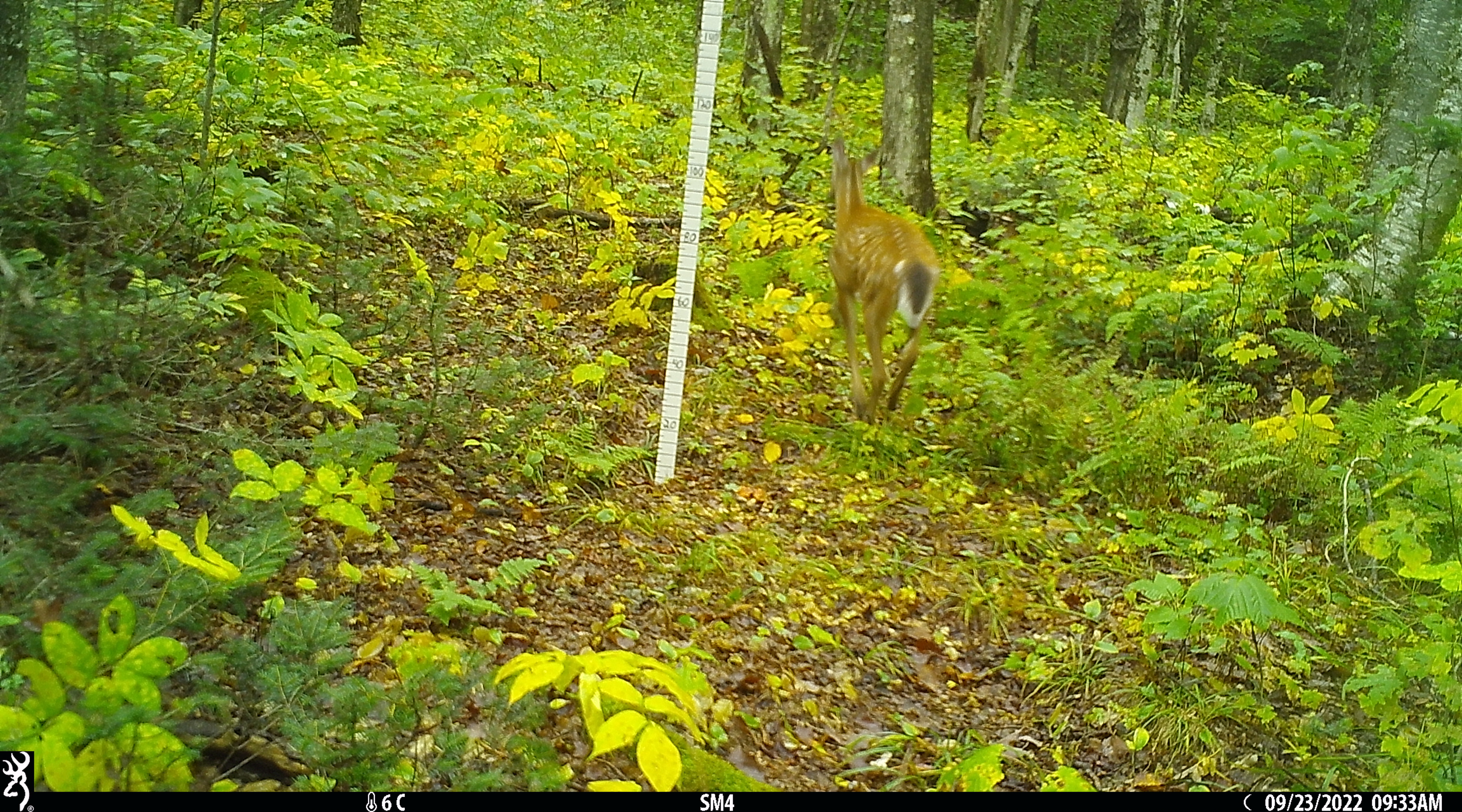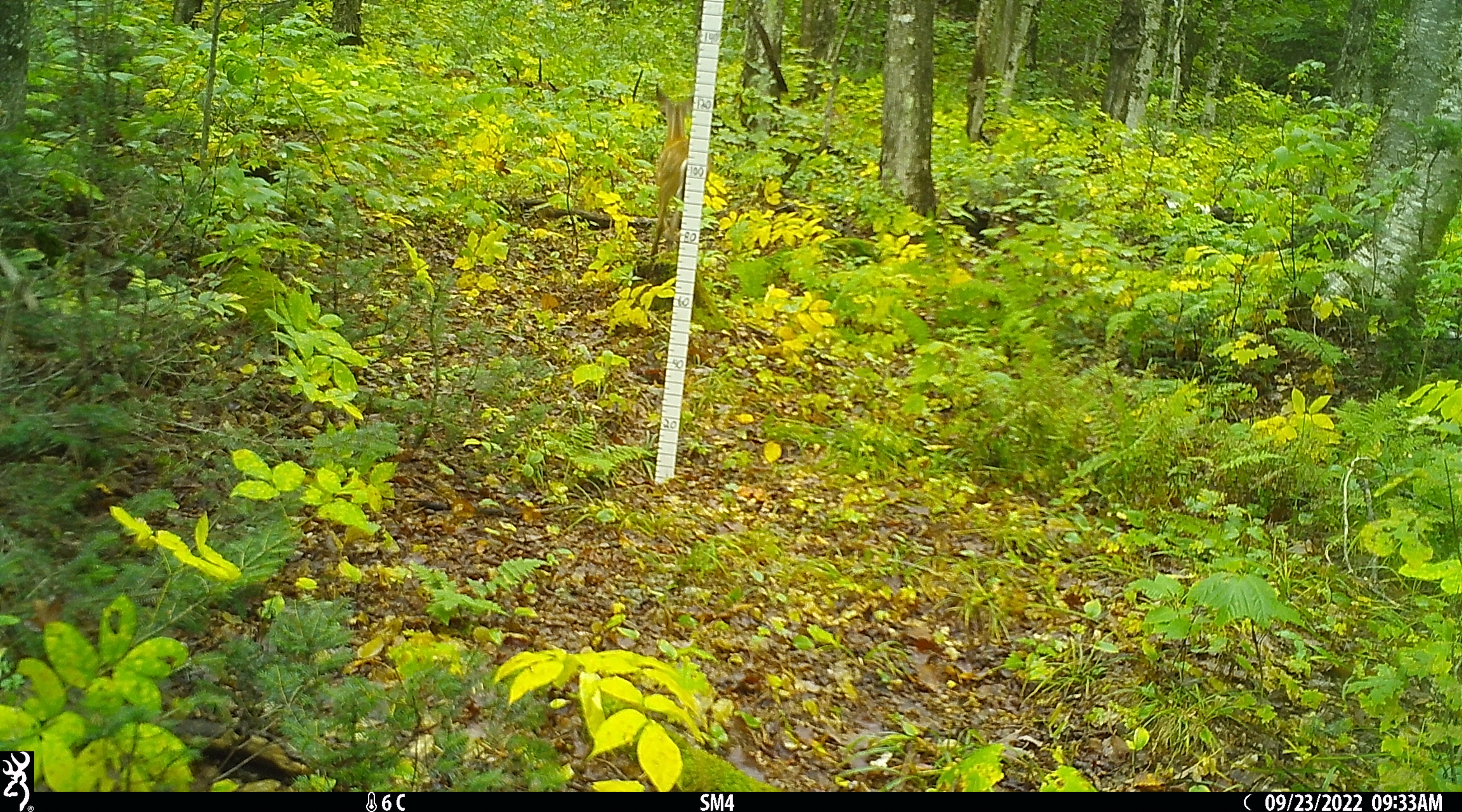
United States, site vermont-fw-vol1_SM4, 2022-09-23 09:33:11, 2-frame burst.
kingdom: Animalia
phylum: Chordata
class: Mammalia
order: Artiodactyla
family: Cervidae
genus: Odocoileus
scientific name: Odocoileus virginianus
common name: white-tailed deer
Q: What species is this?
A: White-tailed deer (Odocoileus virginianus).